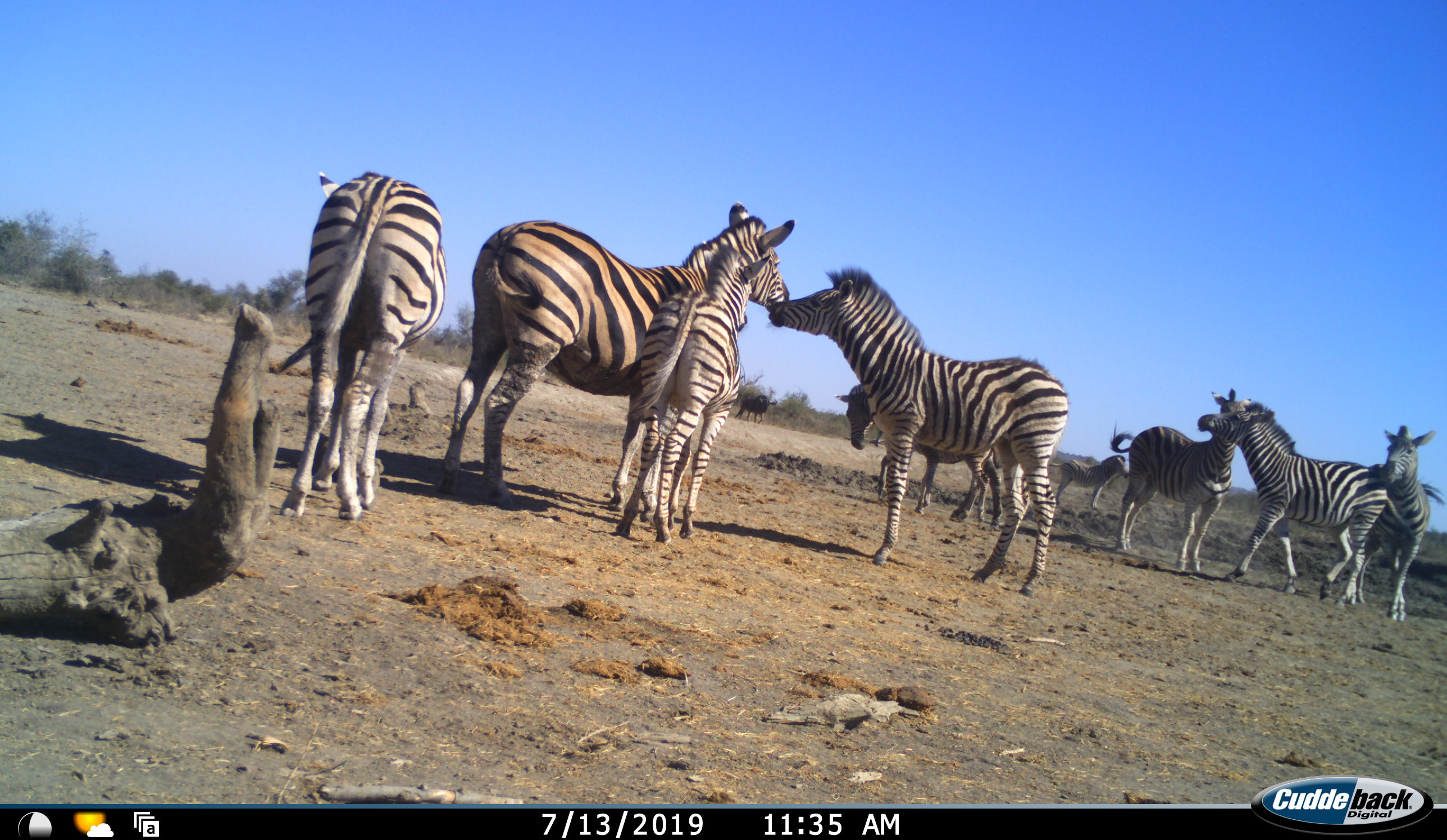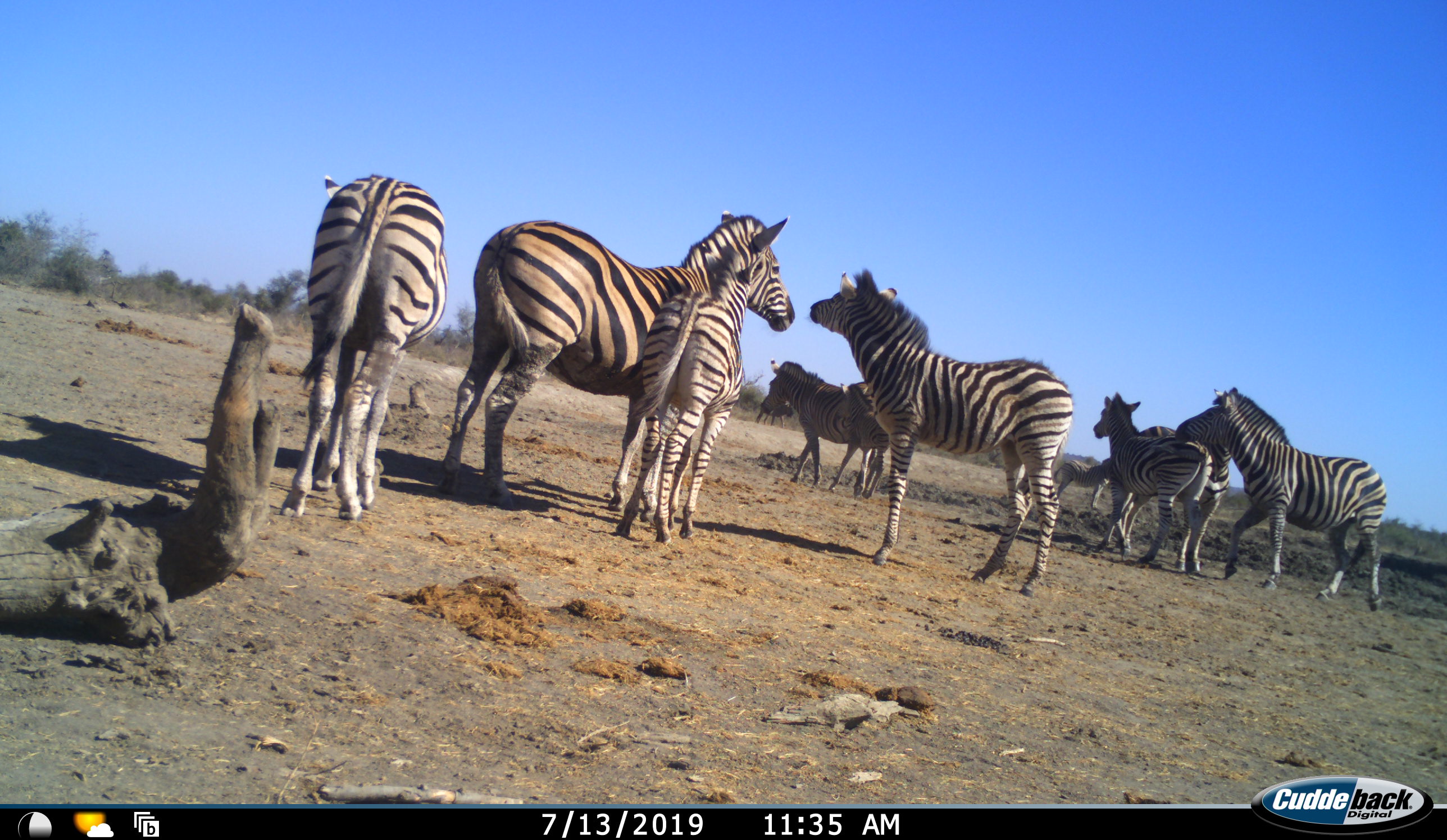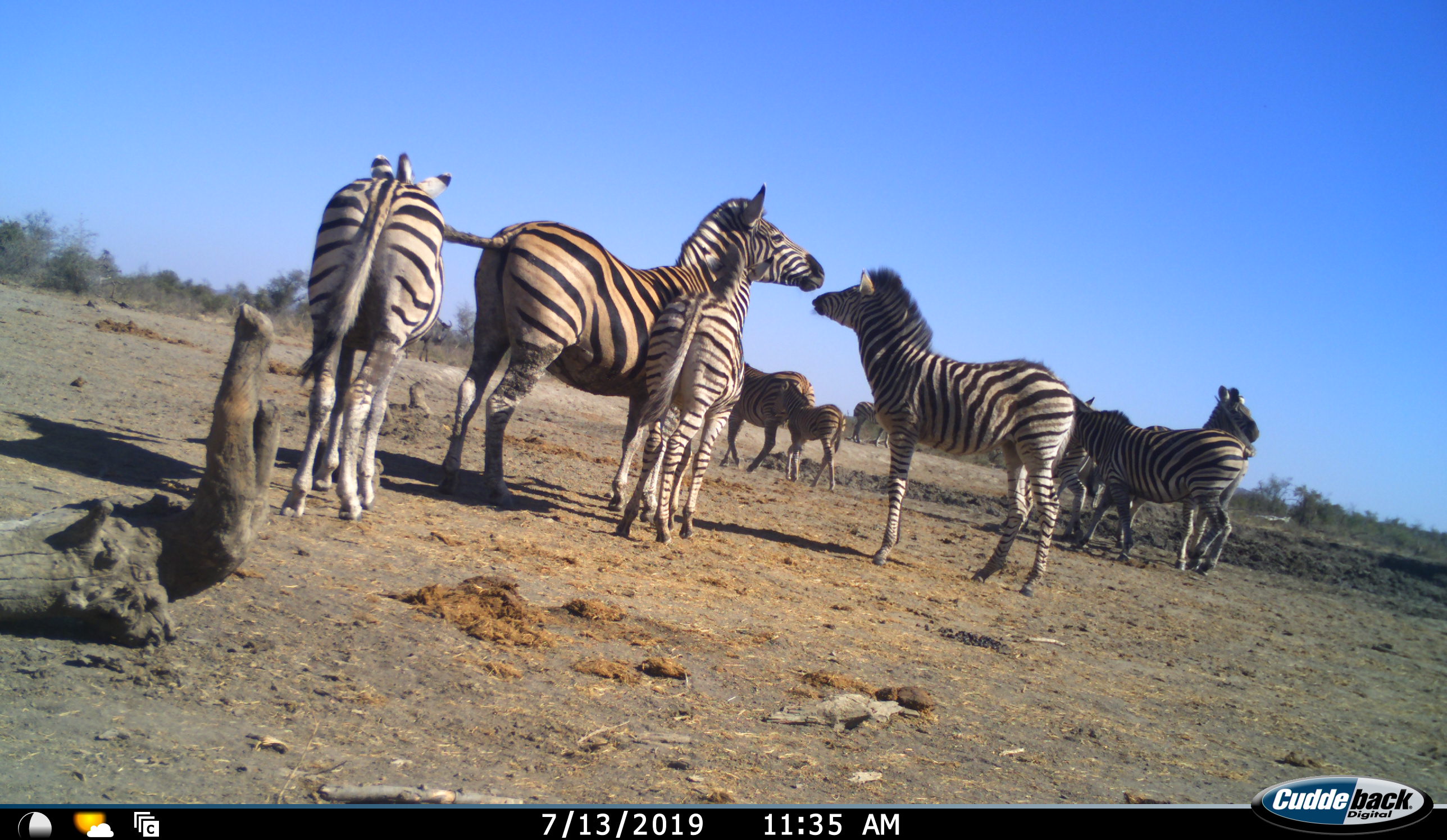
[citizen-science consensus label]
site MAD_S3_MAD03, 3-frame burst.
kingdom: Animalia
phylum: Chordata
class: Mammalia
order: Perissodactyla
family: Equidae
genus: Equus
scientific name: Equus quagga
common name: plains zebra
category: zebraplains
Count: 9.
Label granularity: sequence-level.